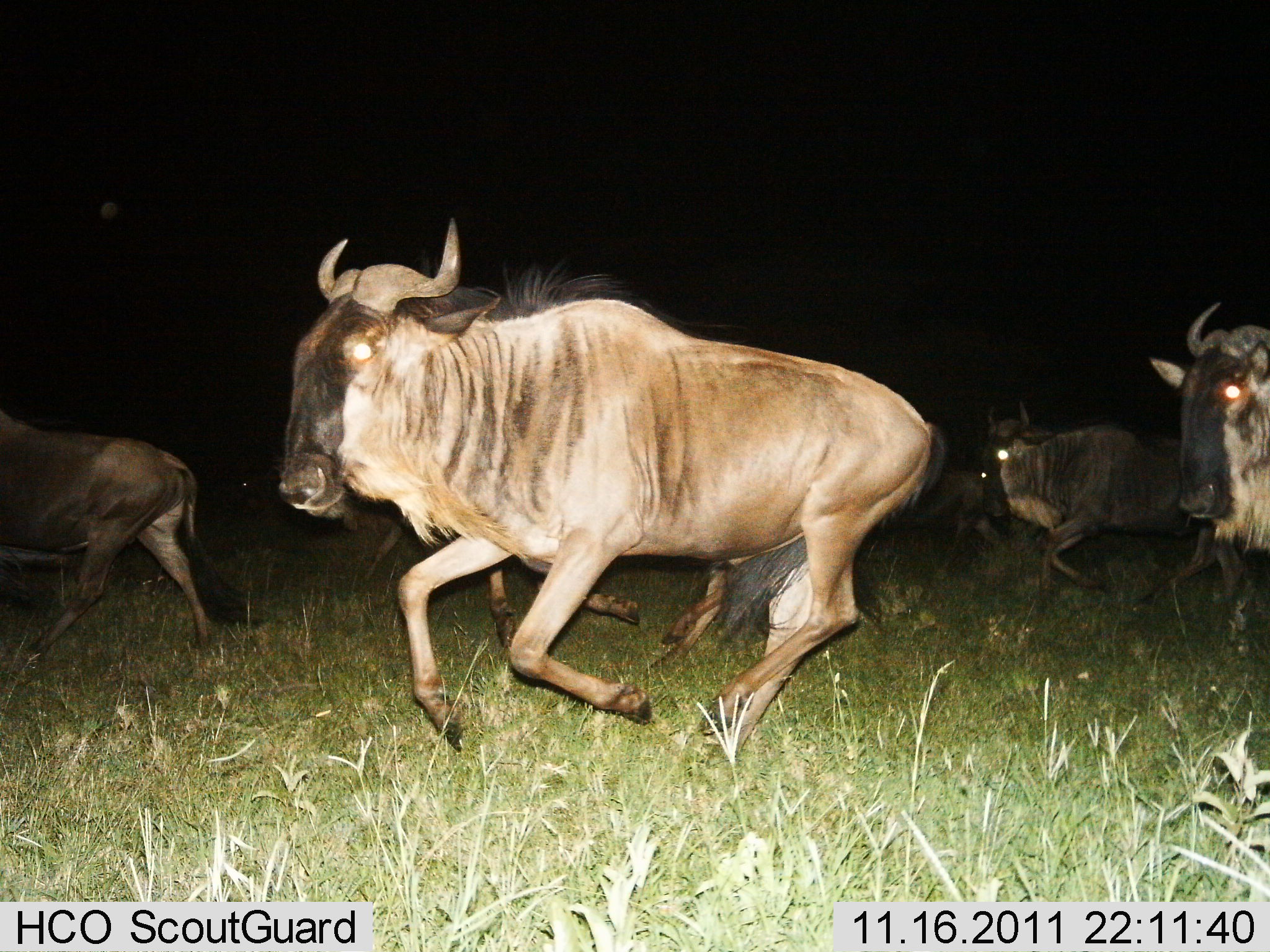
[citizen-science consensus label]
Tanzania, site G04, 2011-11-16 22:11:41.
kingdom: Animalia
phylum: Chordata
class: Mammalia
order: Artiodactyla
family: Bovidae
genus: Connochaetes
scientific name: Connochaetes taurinus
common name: blue wildebeest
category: wildebeest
Wildebeest (blue wildebeest) (Connochaetes taurinus), count 6. Behavior (volunteer vote fractions): standing 0%, resting 0%, moving 100%, interacting 0%. Young present (vote fraction): 0%. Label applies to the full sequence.